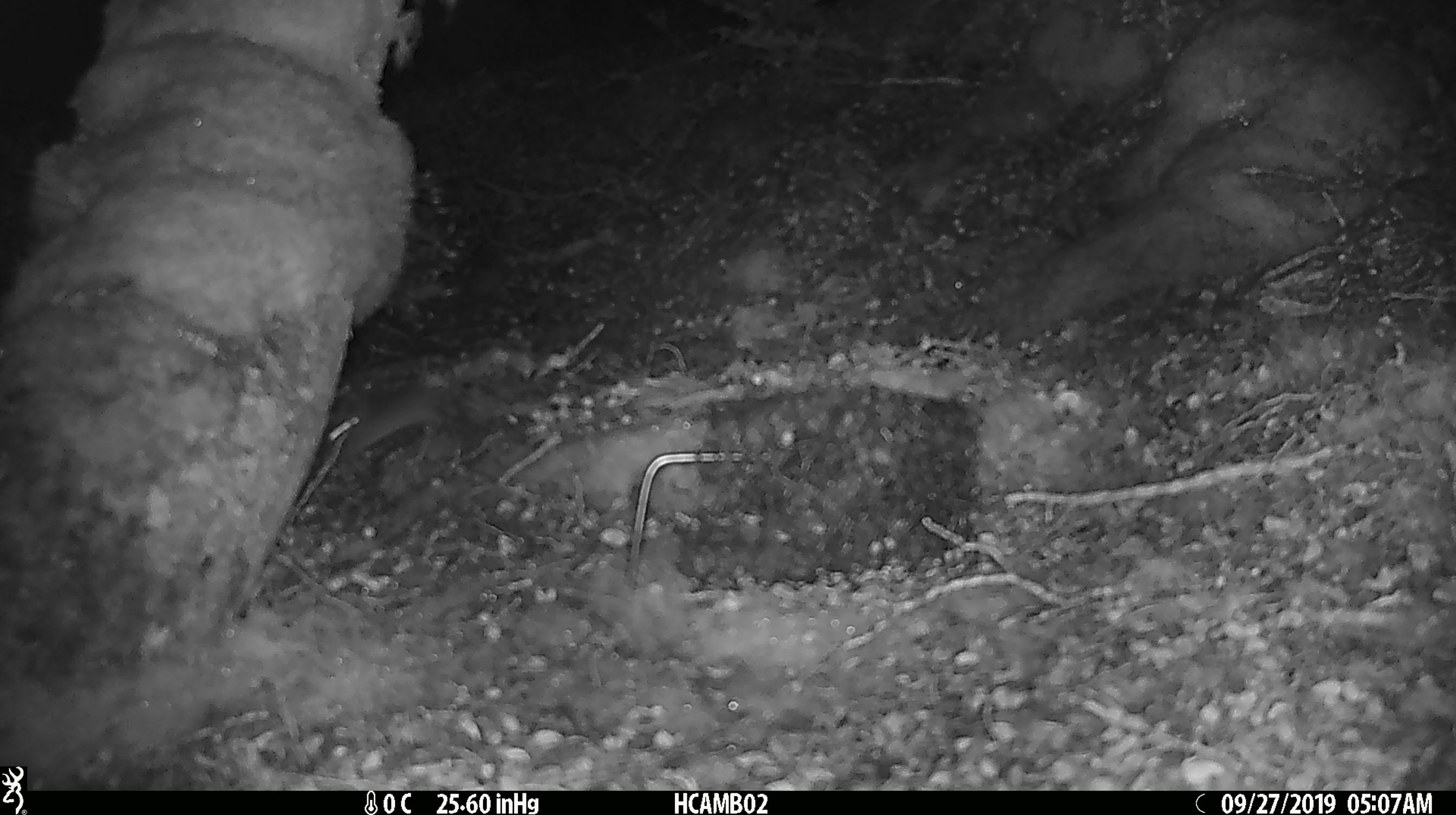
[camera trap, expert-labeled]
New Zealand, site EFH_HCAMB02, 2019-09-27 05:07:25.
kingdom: Animalia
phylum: Chordata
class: Mammalia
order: Rodentia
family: Muridae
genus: Mus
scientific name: Mus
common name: mouse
Mouse (Mus).